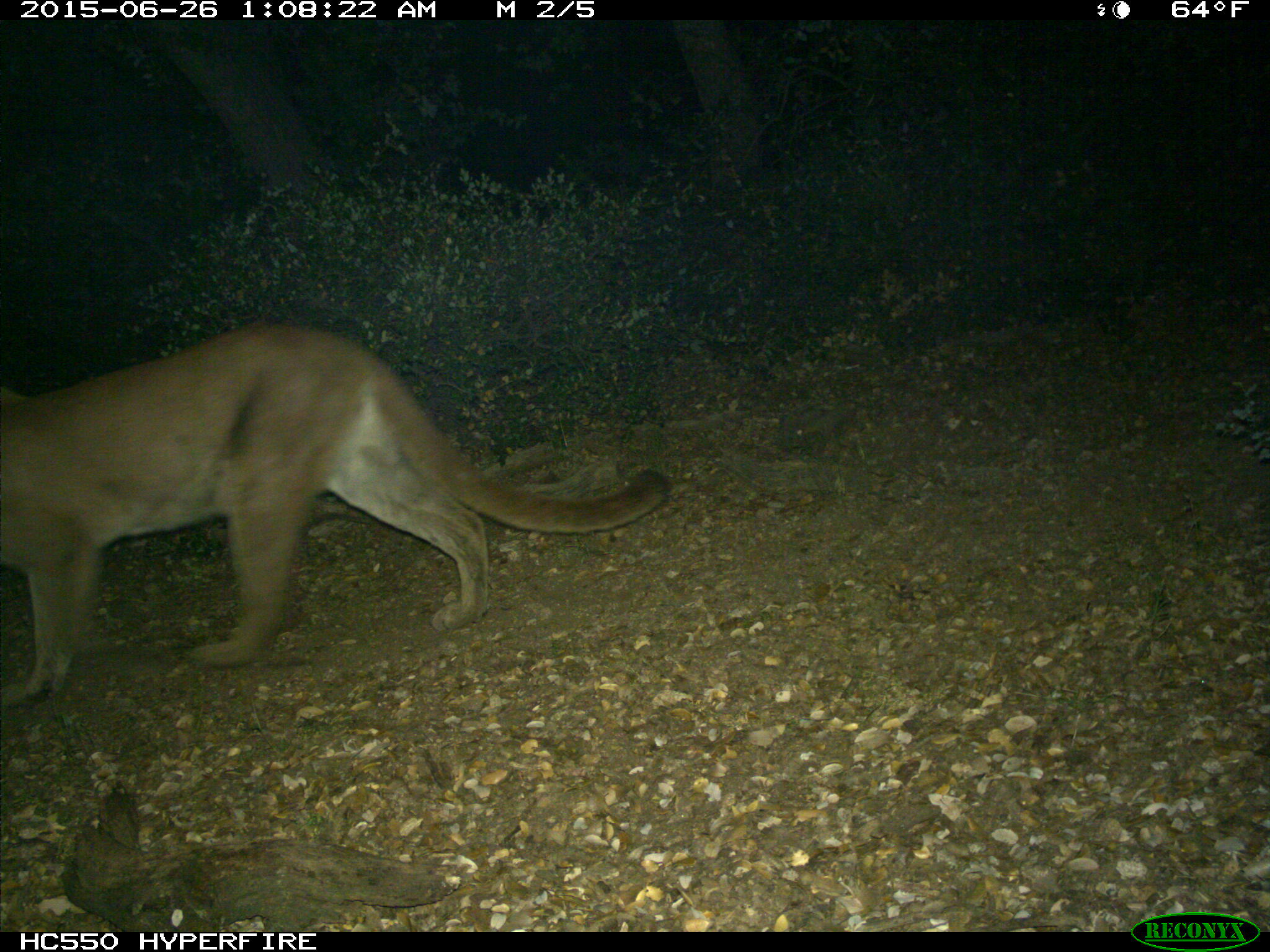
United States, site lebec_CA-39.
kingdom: Animalia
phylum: Chordata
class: Mammalia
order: Carnivora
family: Felidae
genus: Puma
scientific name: Puma concolor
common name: mountain lion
Puma concolor (mountain lion).